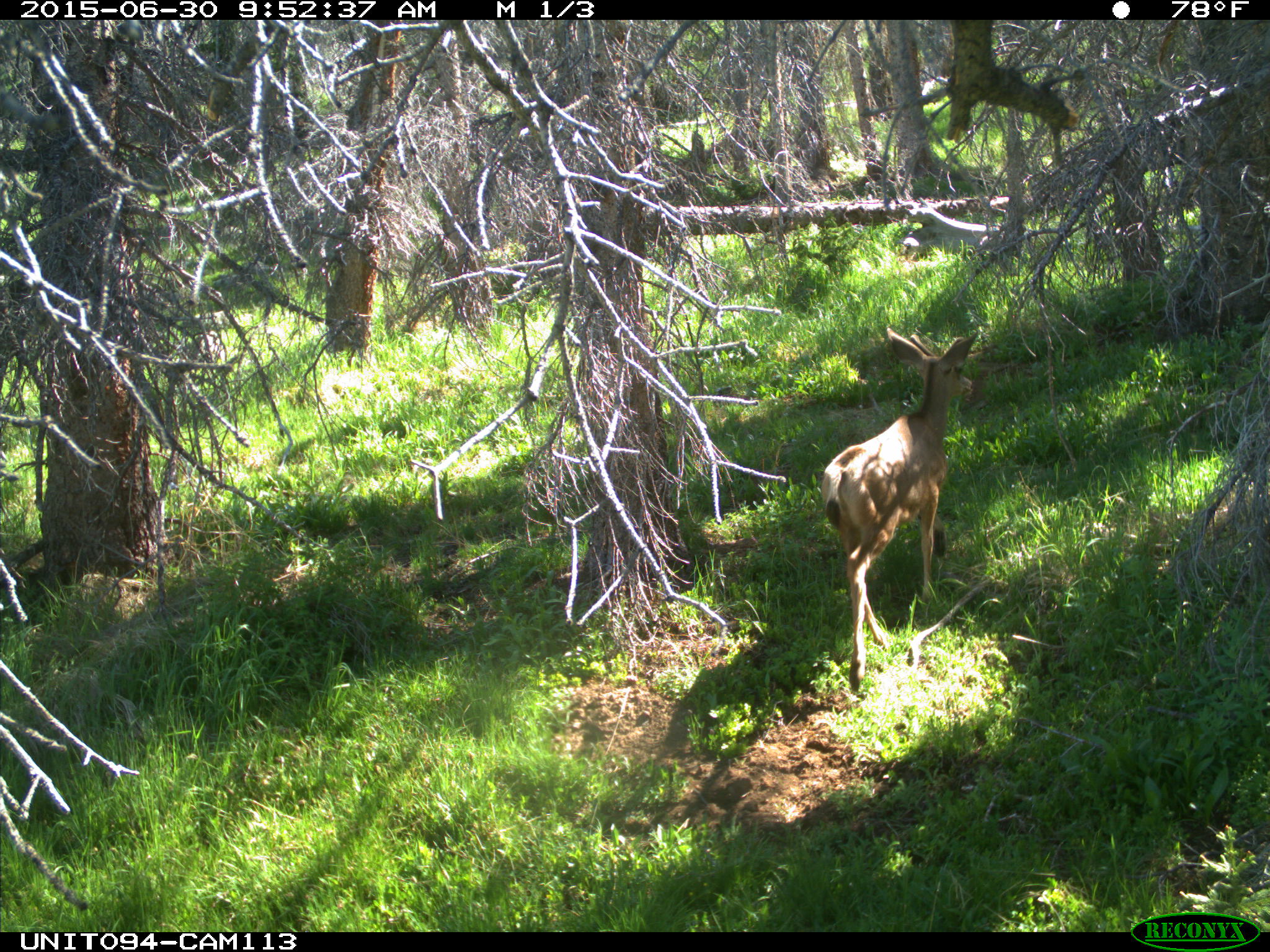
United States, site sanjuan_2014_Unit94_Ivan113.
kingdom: Animalia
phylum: Chordata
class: Mammalia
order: Artiodactyla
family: Cervidae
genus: Odocoileus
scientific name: Odocoileus hemionus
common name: mule deer